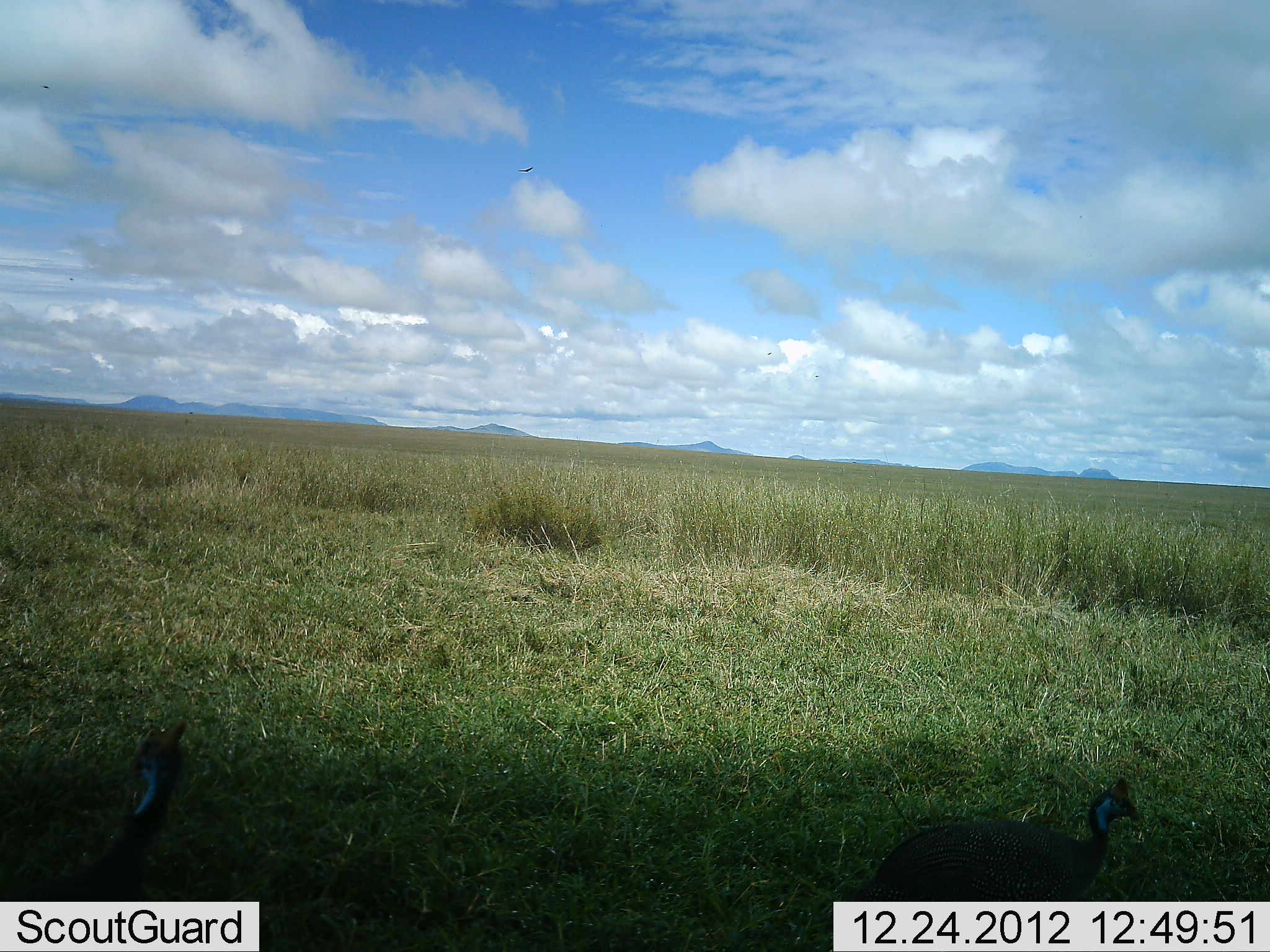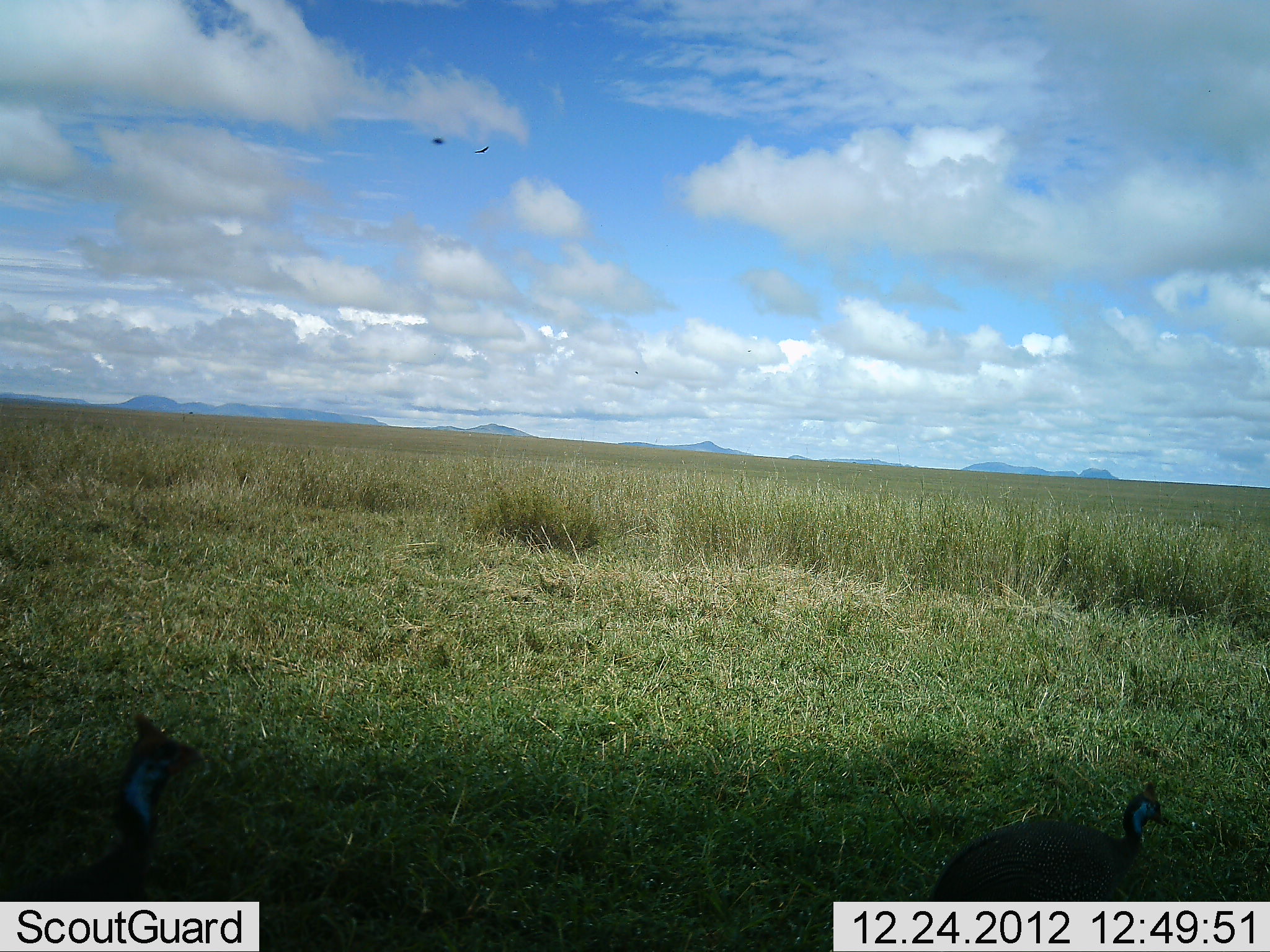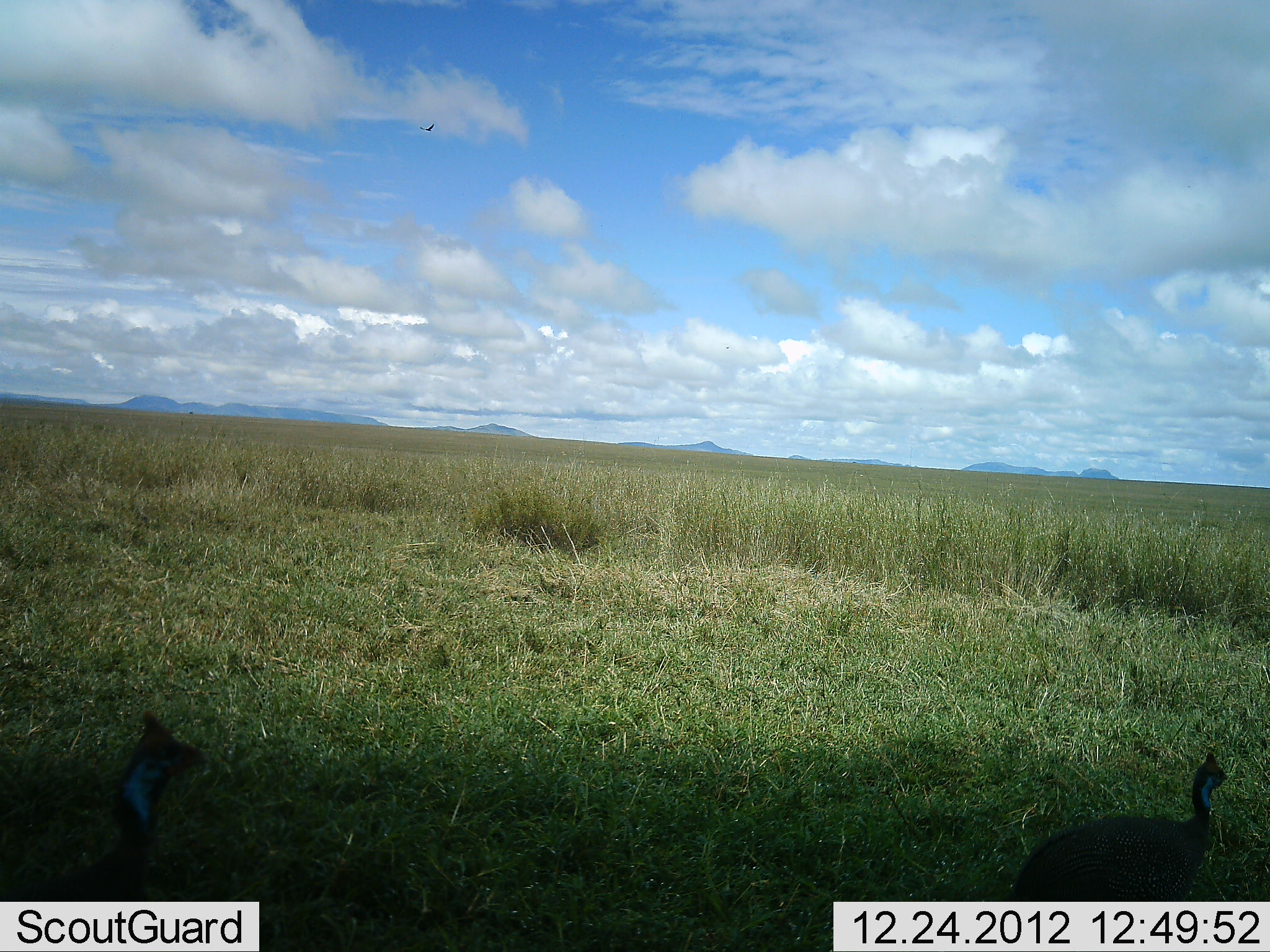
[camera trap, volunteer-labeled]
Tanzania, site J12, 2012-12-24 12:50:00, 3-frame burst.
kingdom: Animalia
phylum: Chordata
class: Aves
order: Galliformes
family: Numididae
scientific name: Numididae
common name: guinea fowl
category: guineafowl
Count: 2.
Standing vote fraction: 73%.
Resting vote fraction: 0%.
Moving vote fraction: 55%.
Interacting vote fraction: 0%.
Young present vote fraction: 0%.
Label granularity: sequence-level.